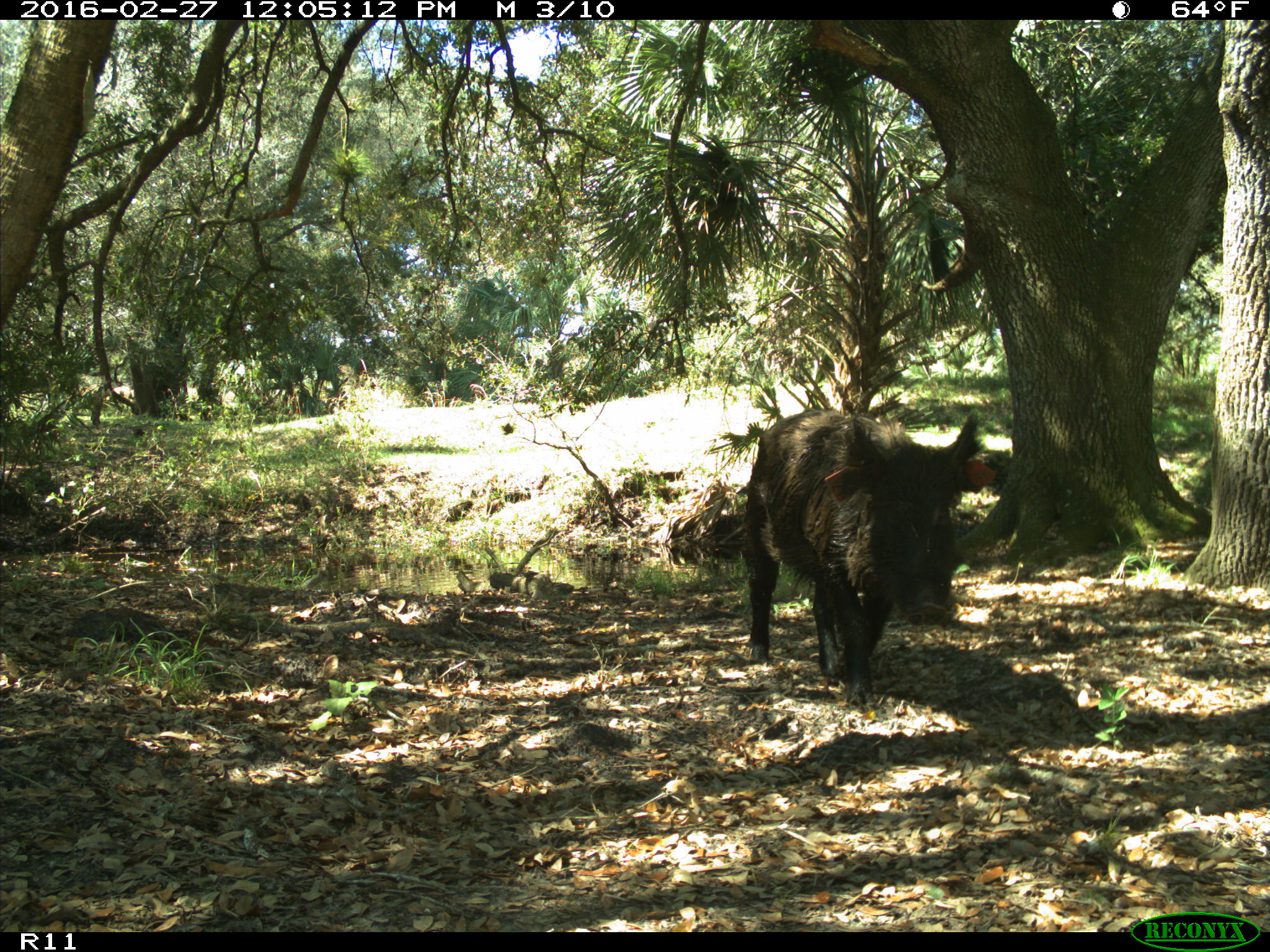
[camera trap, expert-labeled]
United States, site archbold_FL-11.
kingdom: Animalia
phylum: Chordata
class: Mammalia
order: Artiodactyla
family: Suidae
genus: Sus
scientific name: Sus scrofa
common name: wild boar